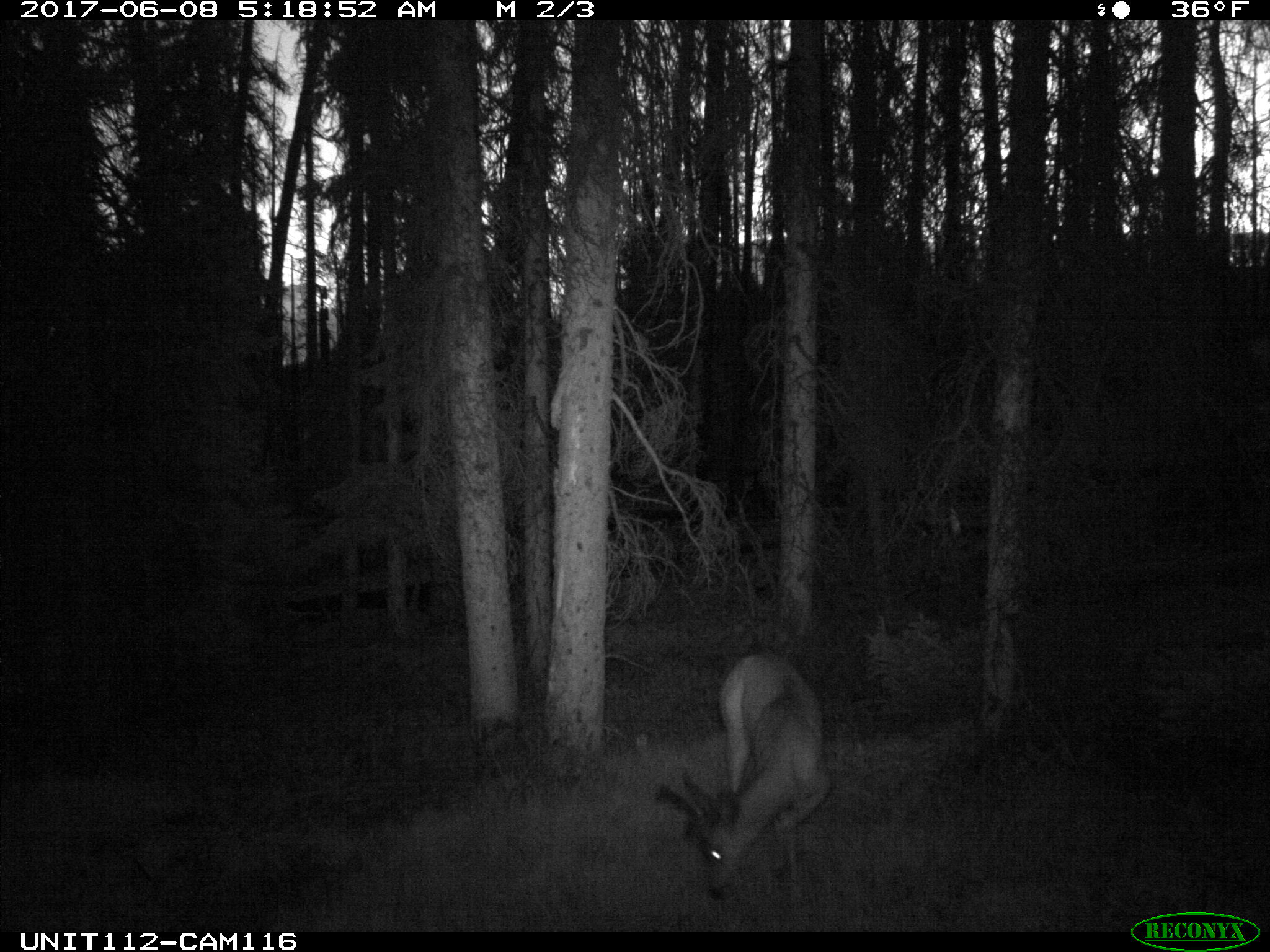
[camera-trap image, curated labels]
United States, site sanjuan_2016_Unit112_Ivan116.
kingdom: Animalia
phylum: Chordata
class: Mammalia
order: Artiodactyla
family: Cervidae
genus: Odocoileus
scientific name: Odocoileus hemionus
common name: mule deer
Odocoileus hemionus (mule deer).